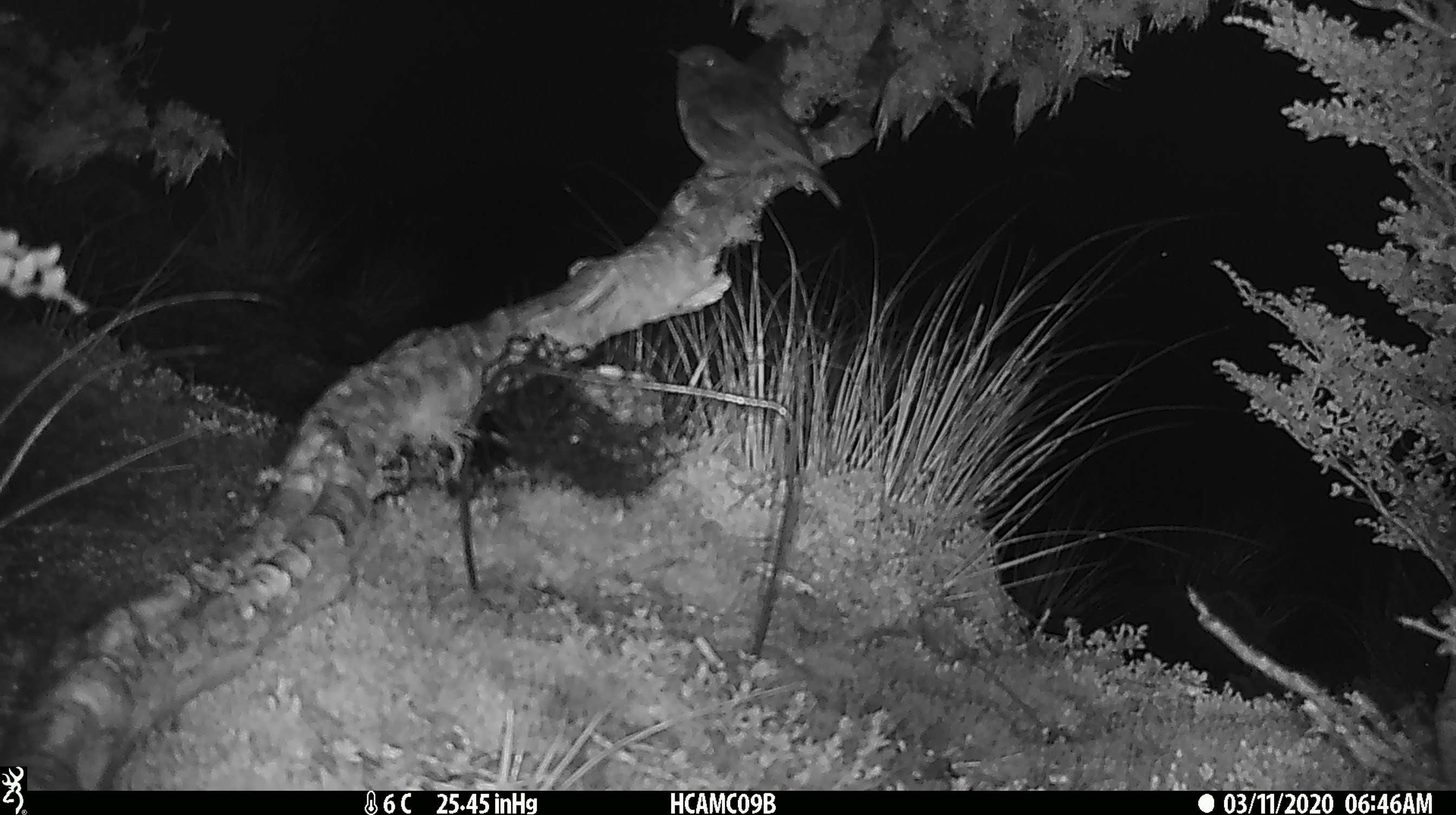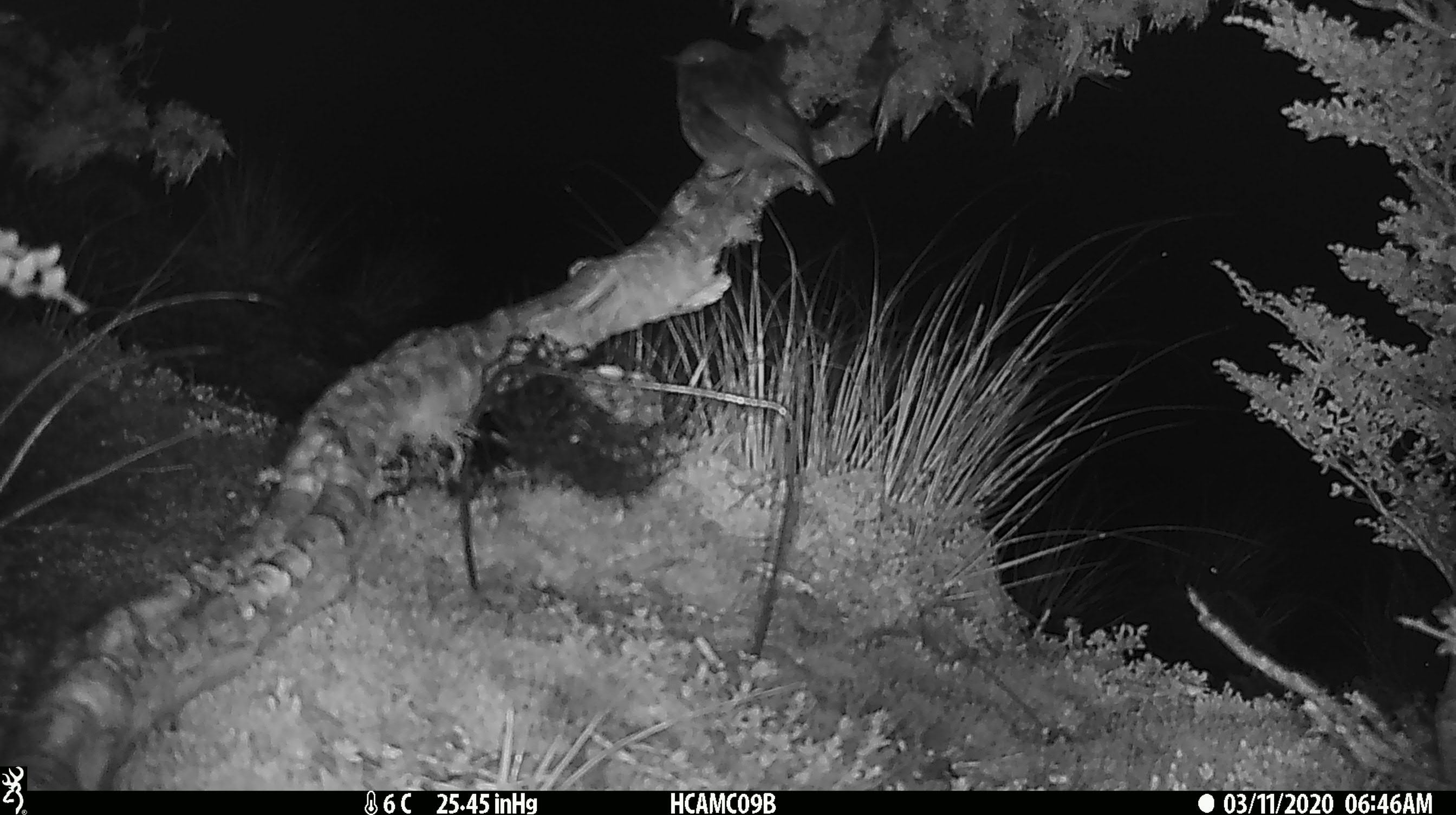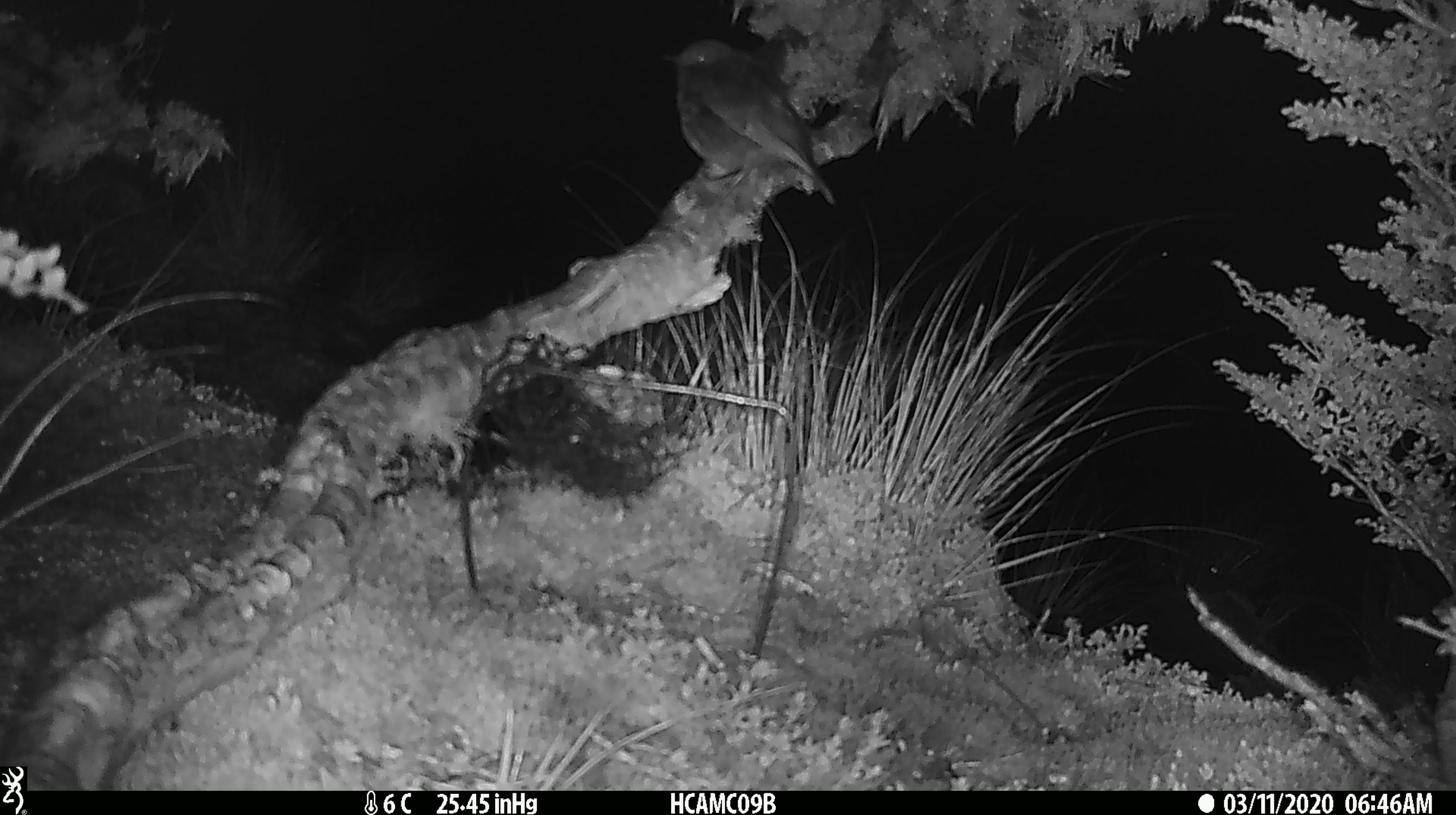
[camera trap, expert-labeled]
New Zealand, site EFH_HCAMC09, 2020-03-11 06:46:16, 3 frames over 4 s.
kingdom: Animalia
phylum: Chordata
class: Aves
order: Passeriformes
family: Petroicidae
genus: Petroica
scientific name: Petroica australis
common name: new zealand robin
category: robin